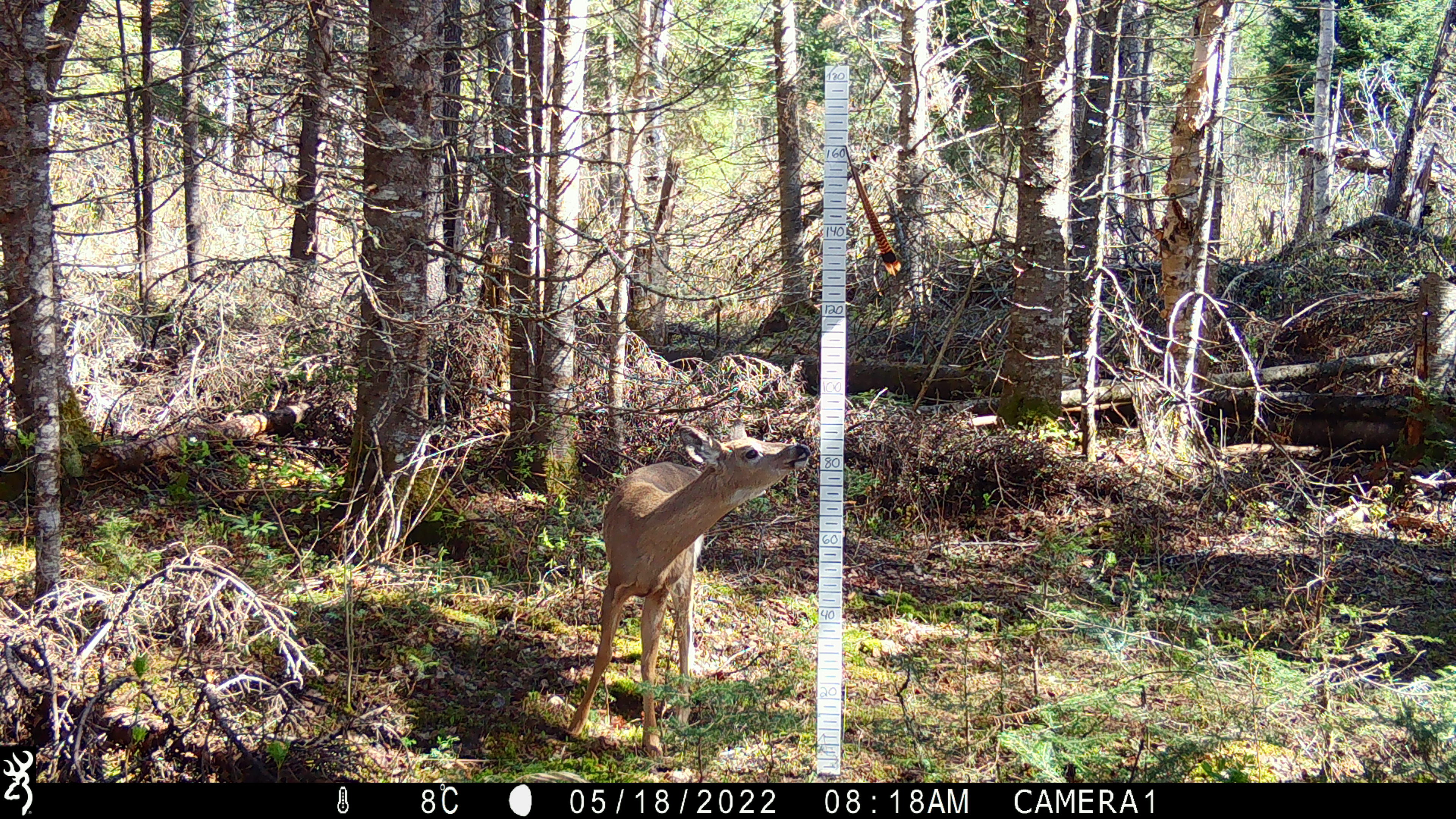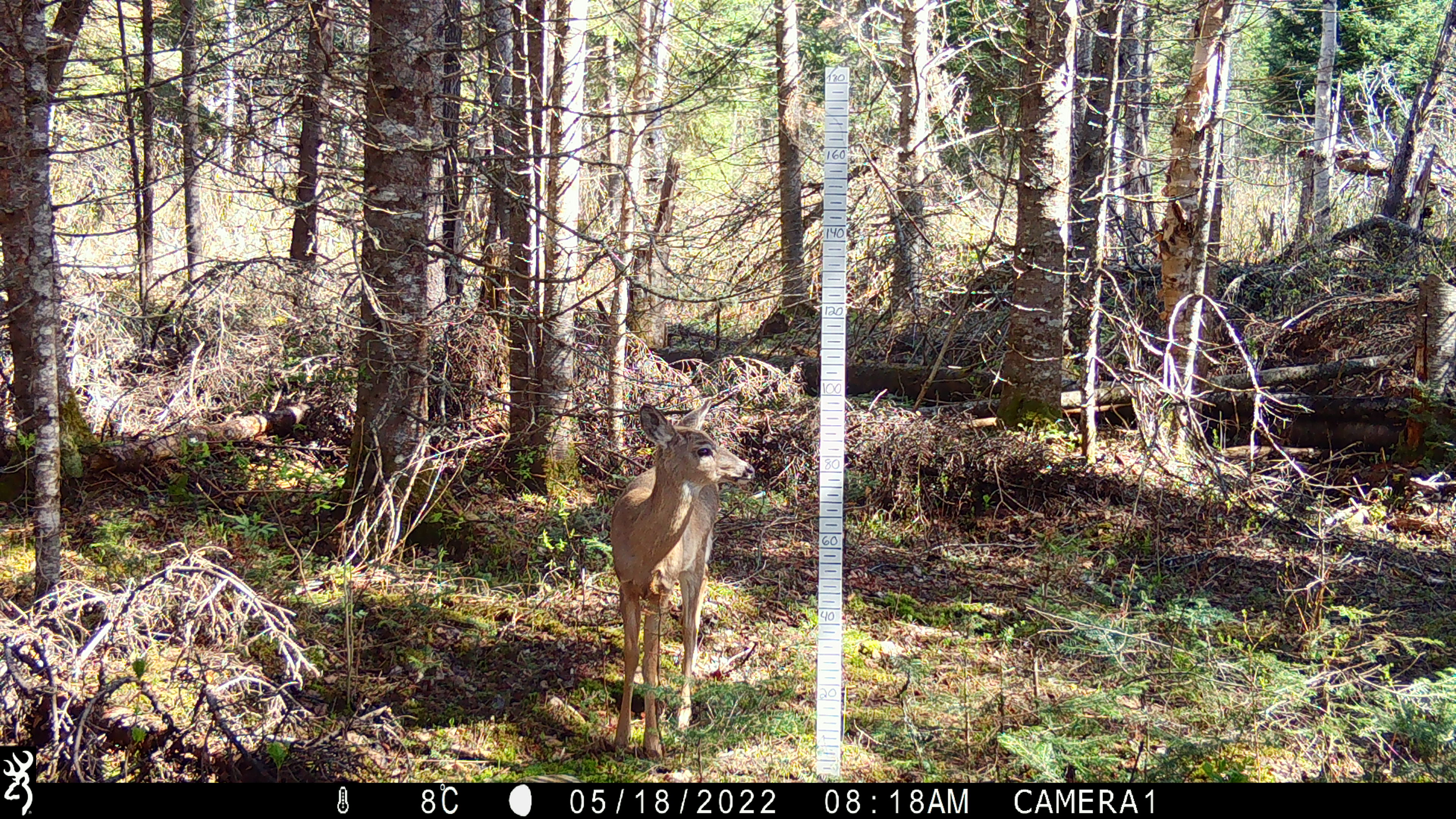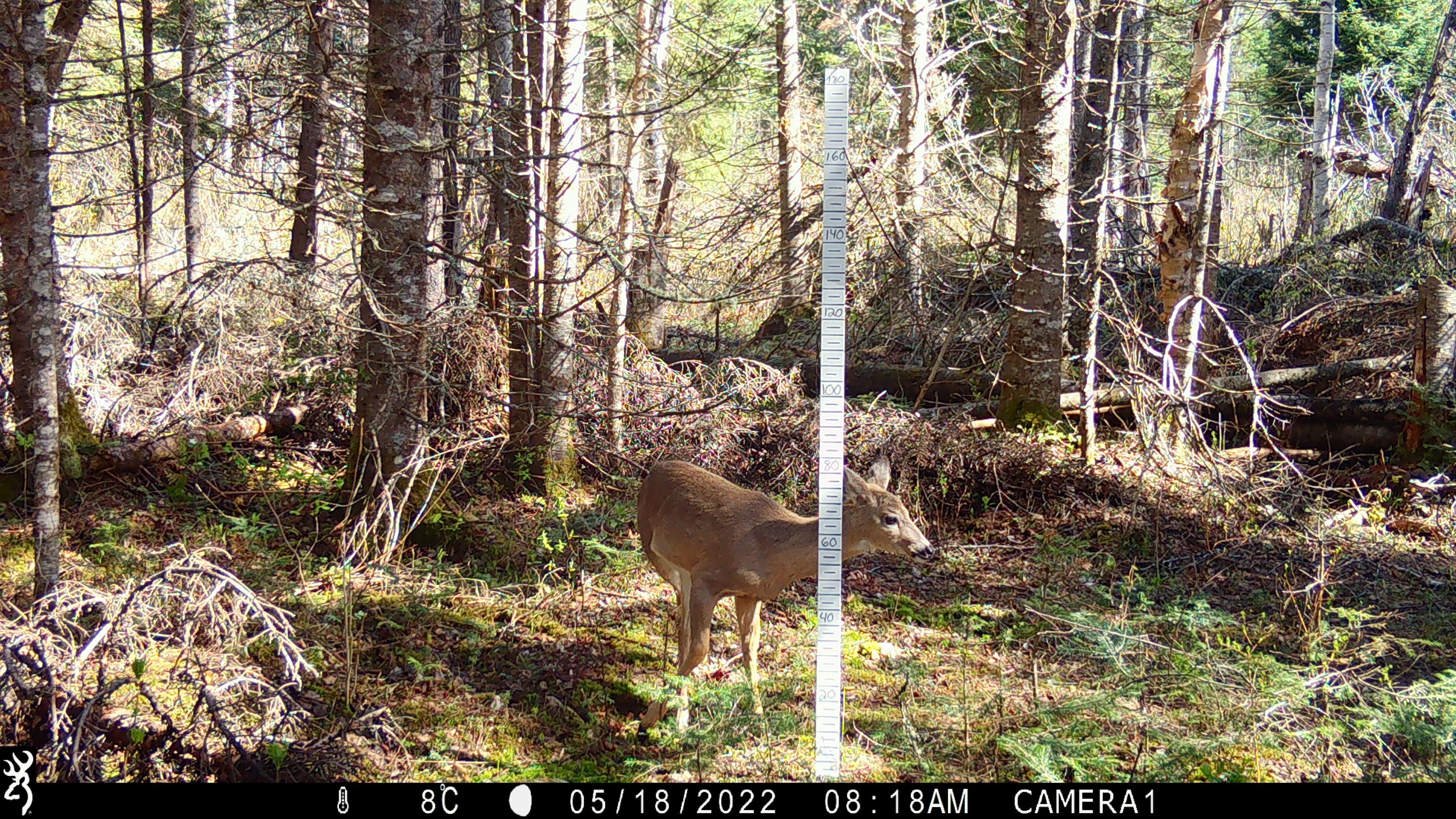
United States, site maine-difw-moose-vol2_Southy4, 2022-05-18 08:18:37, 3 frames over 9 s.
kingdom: Animalia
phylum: Chordata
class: Mammalia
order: Artiodactyla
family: Cervidae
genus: Odocoileus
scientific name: Odocoileus virginianus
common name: white-tailed deer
White-tailed deer (Odocoileus virginianus).